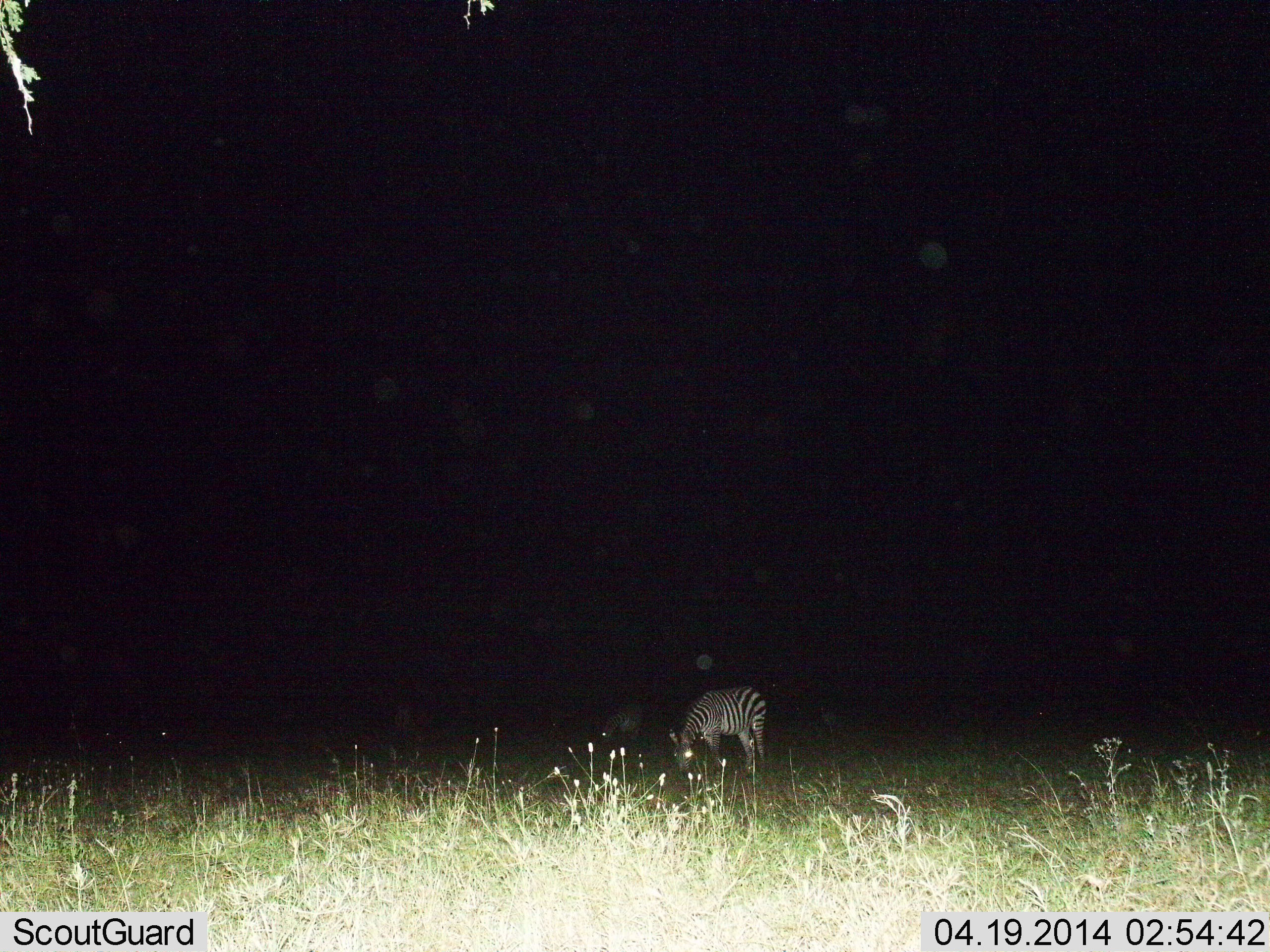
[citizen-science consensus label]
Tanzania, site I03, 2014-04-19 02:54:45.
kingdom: Animalia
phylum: Chordata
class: Mammalia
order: Perissodactyla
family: Equidae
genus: Equus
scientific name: Equus quagga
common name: plains zebra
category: zebra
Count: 1.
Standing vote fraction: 30%.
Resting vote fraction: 0%.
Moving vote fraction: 0%.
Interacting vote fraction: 0%.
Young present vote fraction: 0%.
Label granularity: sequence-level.